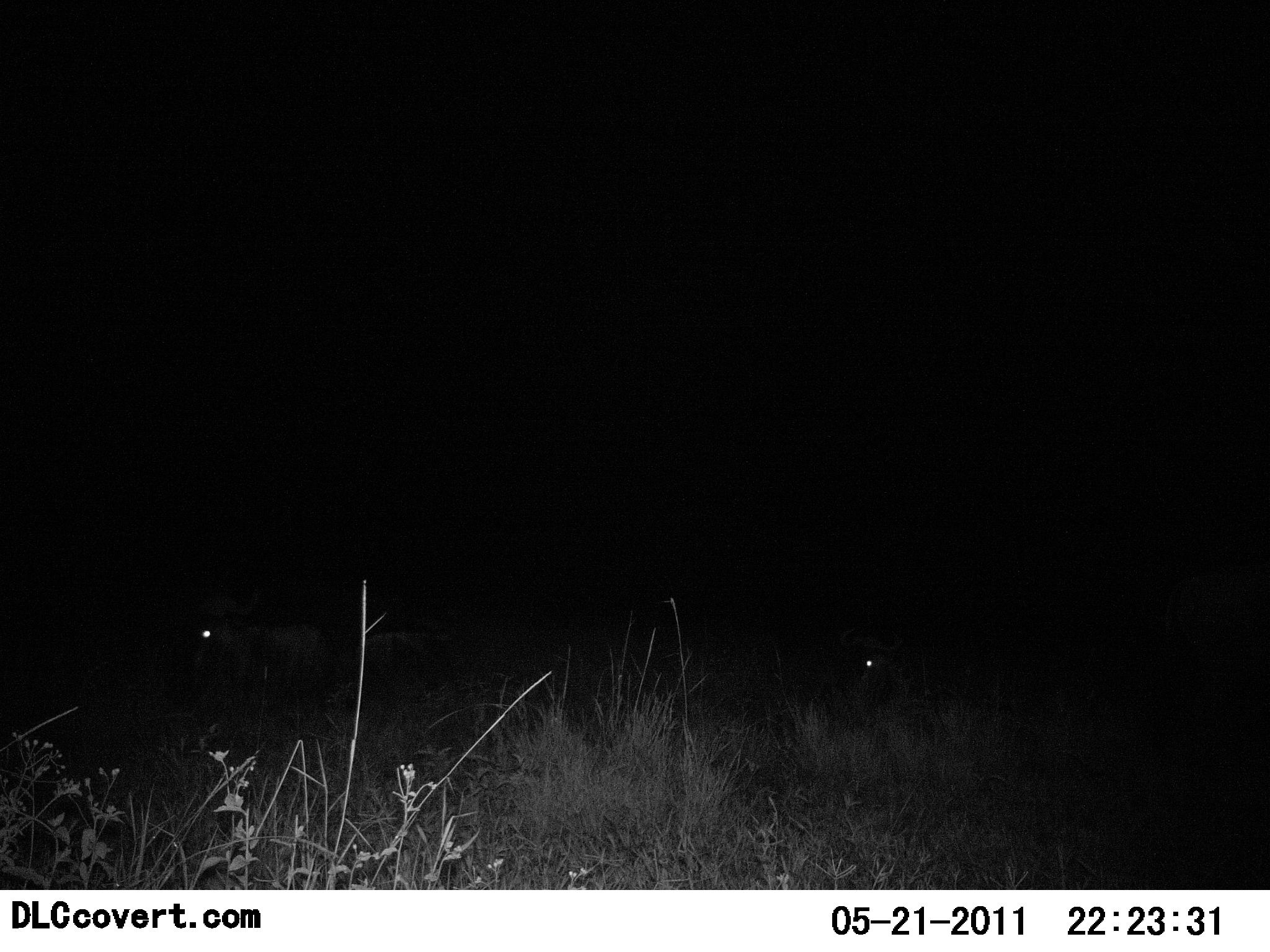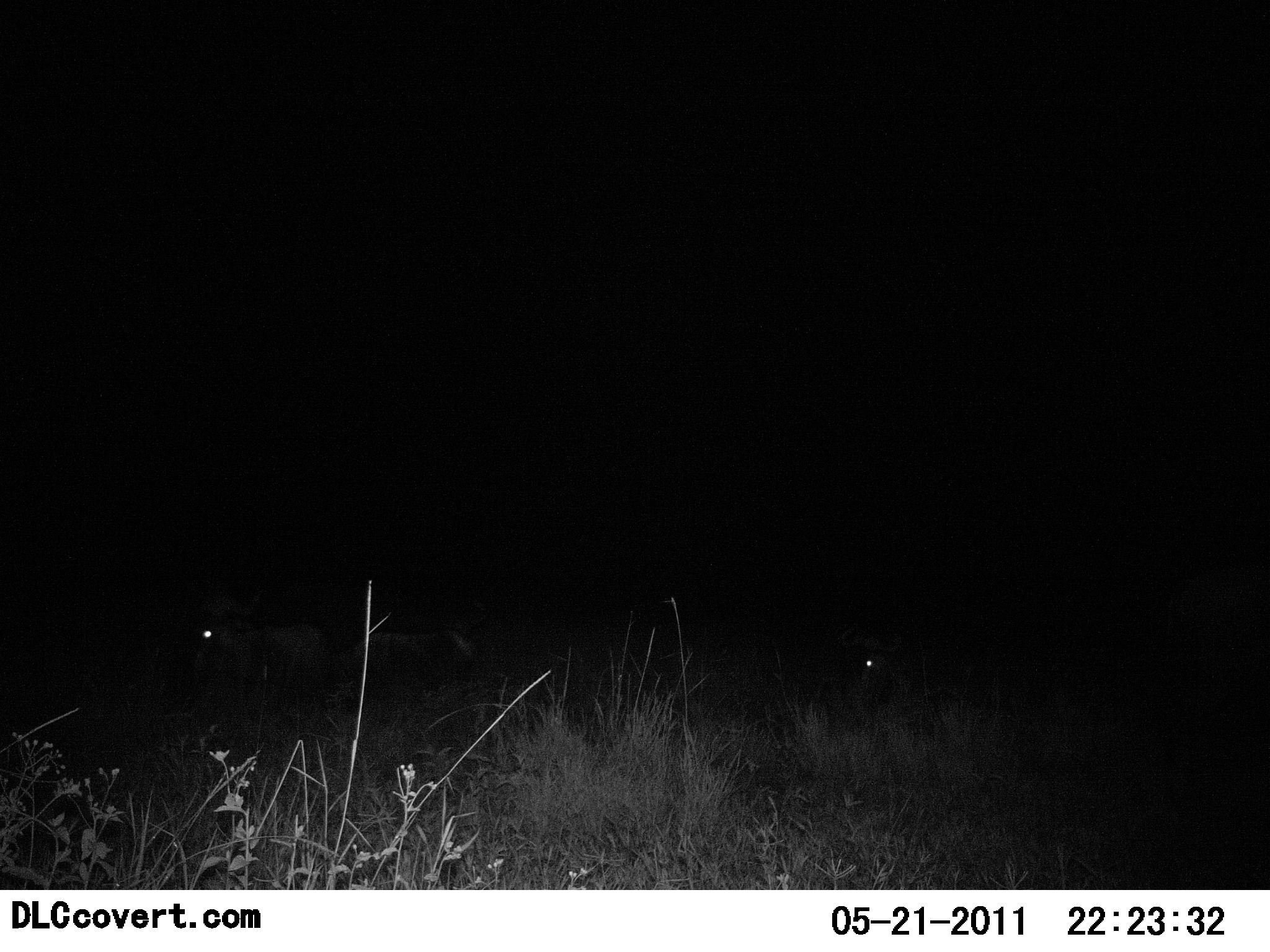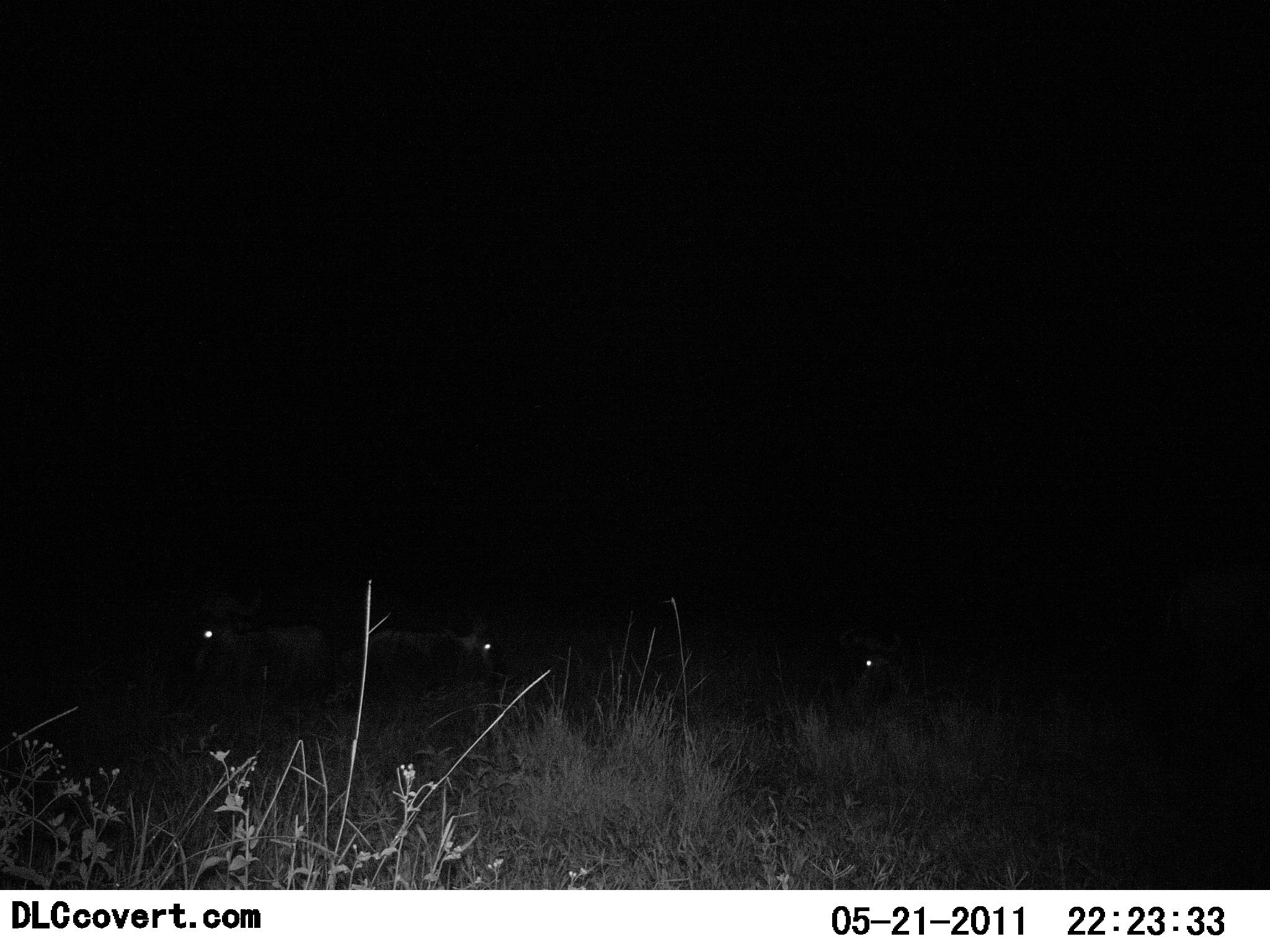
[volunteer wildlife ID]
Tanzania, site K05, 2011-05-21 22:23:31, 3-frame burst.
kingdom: Animalia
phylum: Chordata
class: Mammalia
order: Artiodactyla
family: Bovidae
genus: Connochaetes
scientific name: Connochaetes taurinus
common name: blue wildebeest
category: wildebeest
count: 3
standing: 80%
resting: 20%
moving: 20%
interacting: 0%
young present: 0%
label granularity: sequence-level